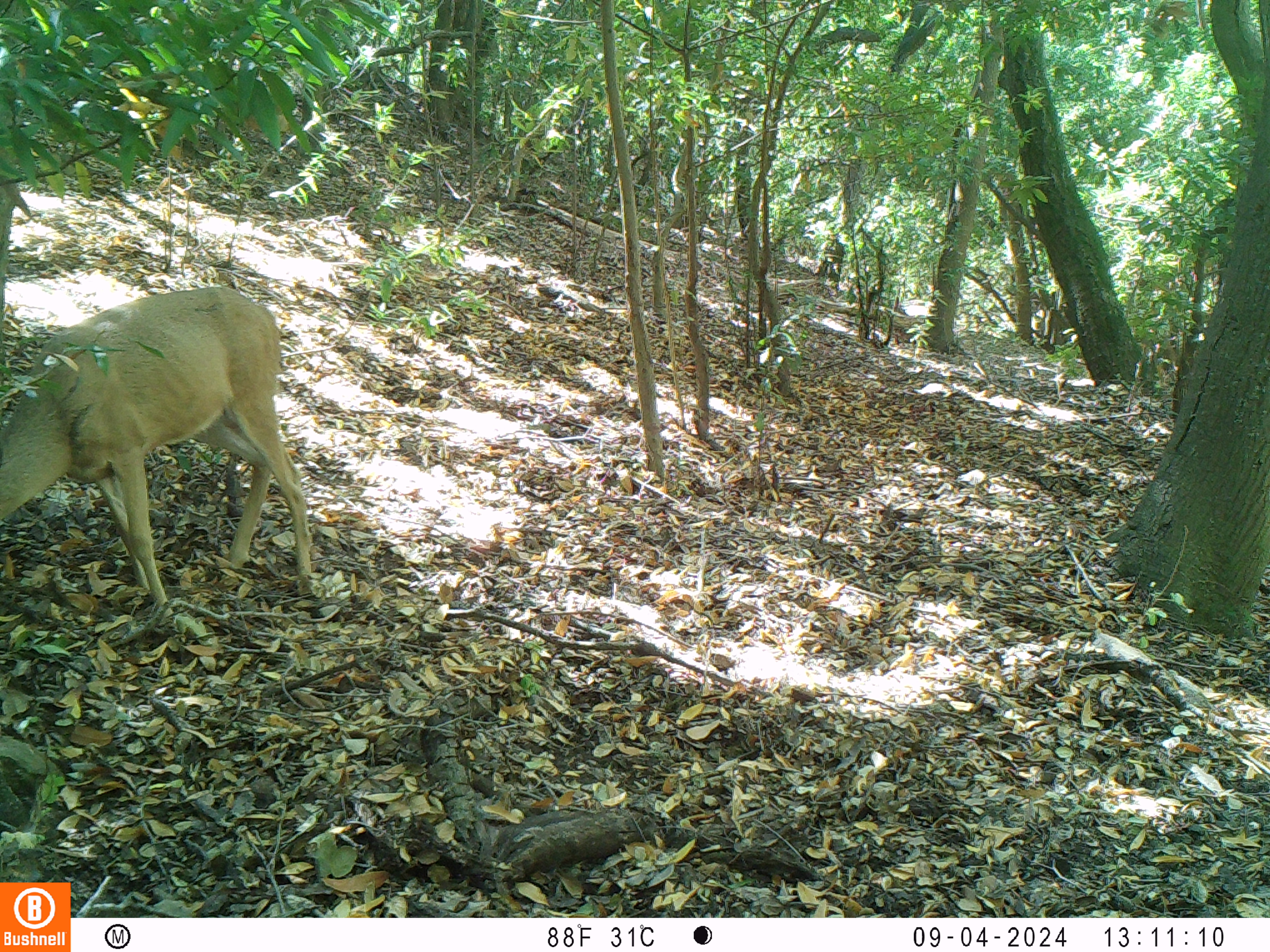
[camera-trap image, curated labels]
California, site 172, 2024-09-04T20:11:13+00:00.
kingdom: Animalia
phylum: Chordata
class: Mammalia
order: Artiodactyla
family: Cervidae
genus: Odocoileus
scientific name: Odocoileus hemionus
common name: mule deer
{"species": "mule deer (Odocoileus hemionus)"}